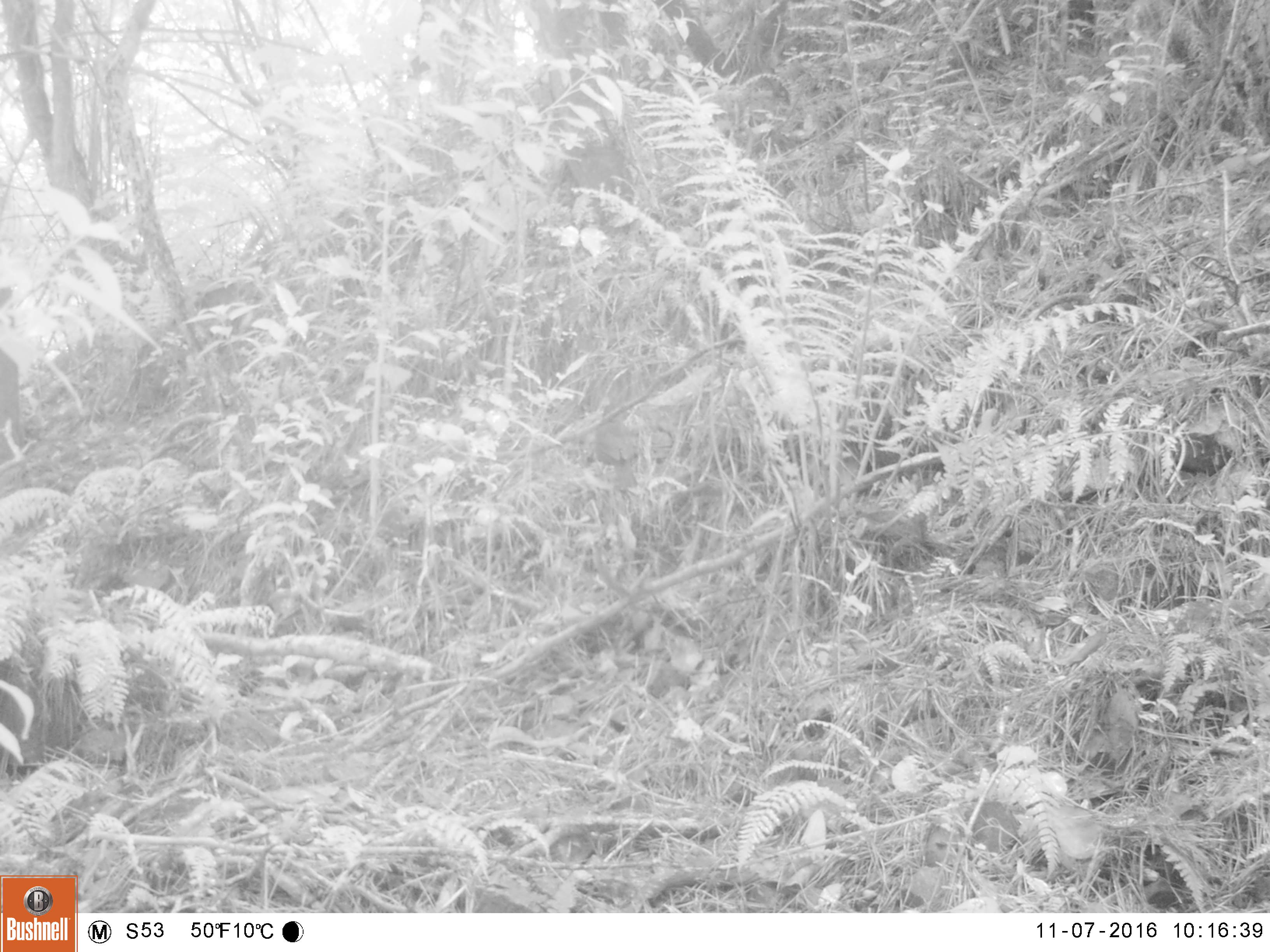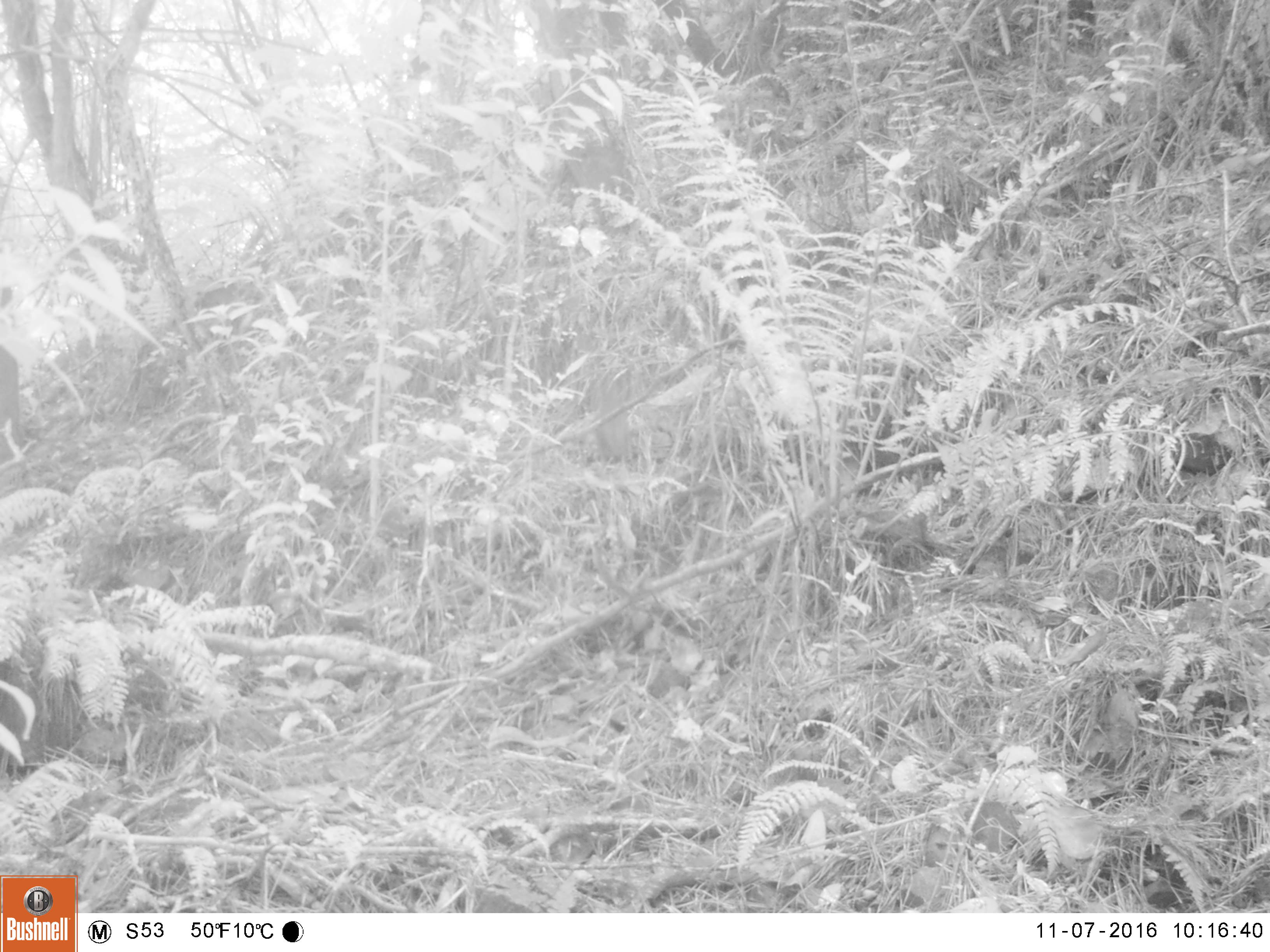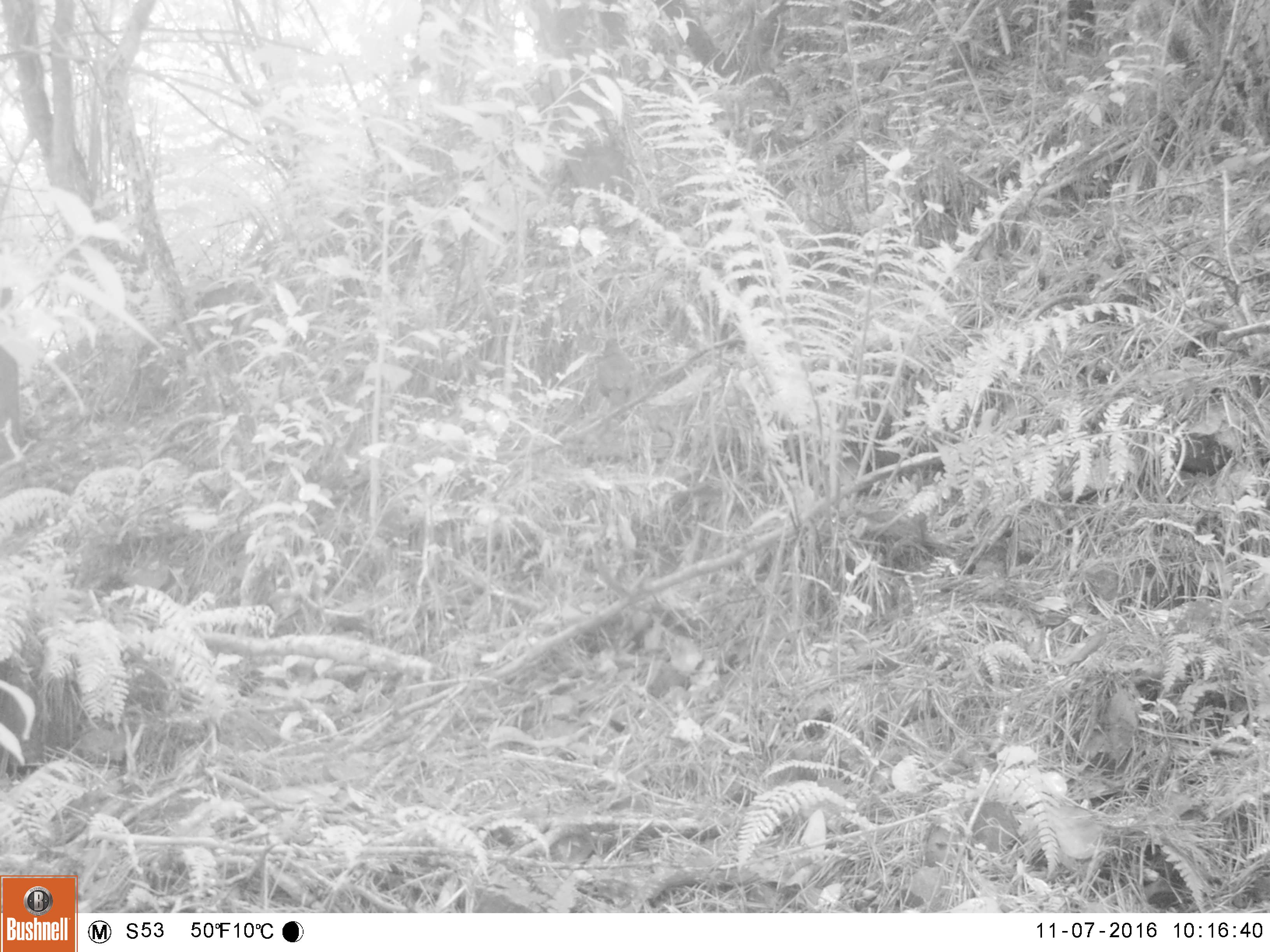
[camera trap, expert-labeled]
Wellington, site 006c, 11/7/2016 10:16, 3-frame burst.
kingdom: Animalia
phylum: Chordata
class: Aves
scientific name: Aves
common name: bird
Bird (Aves).